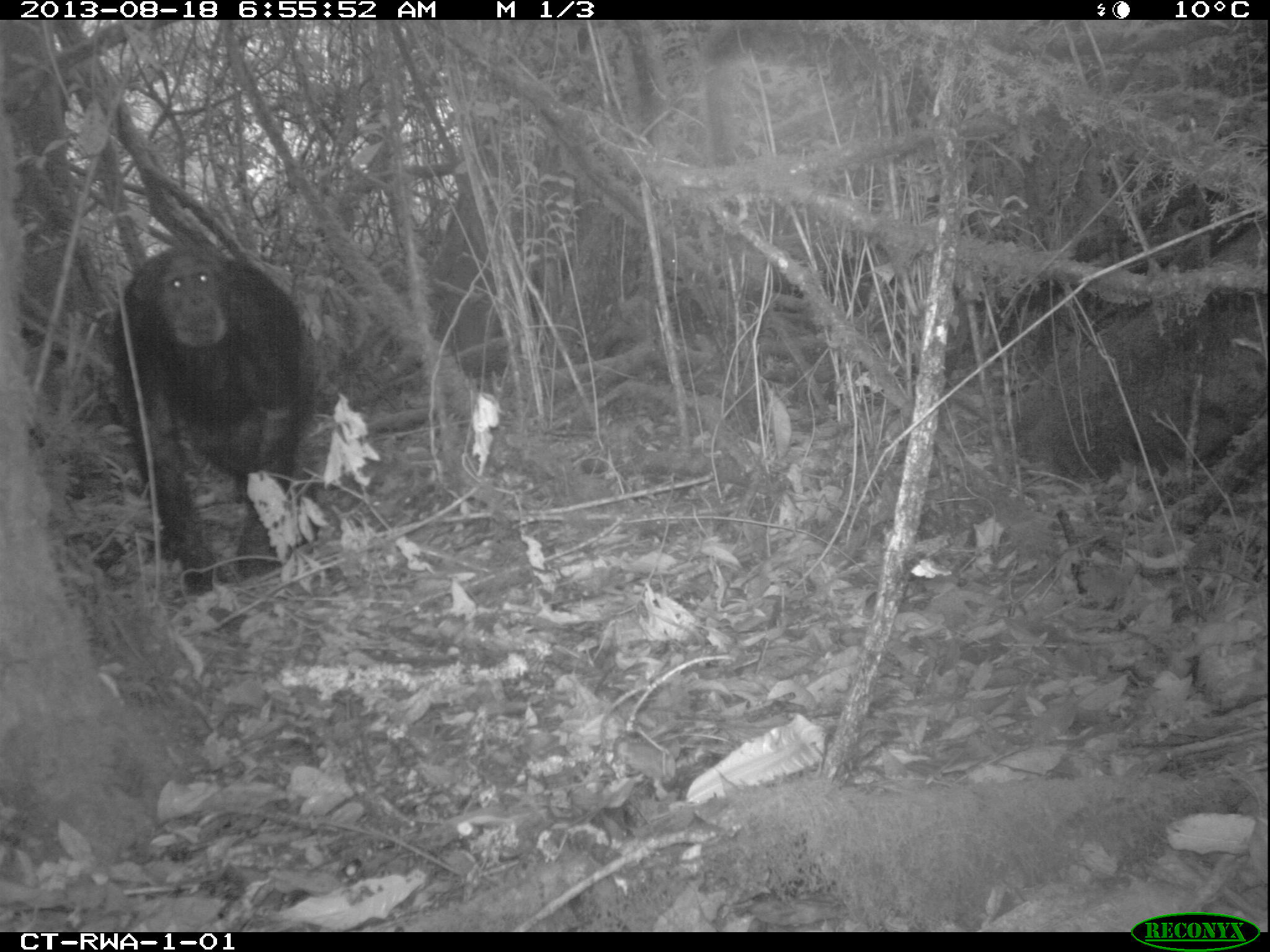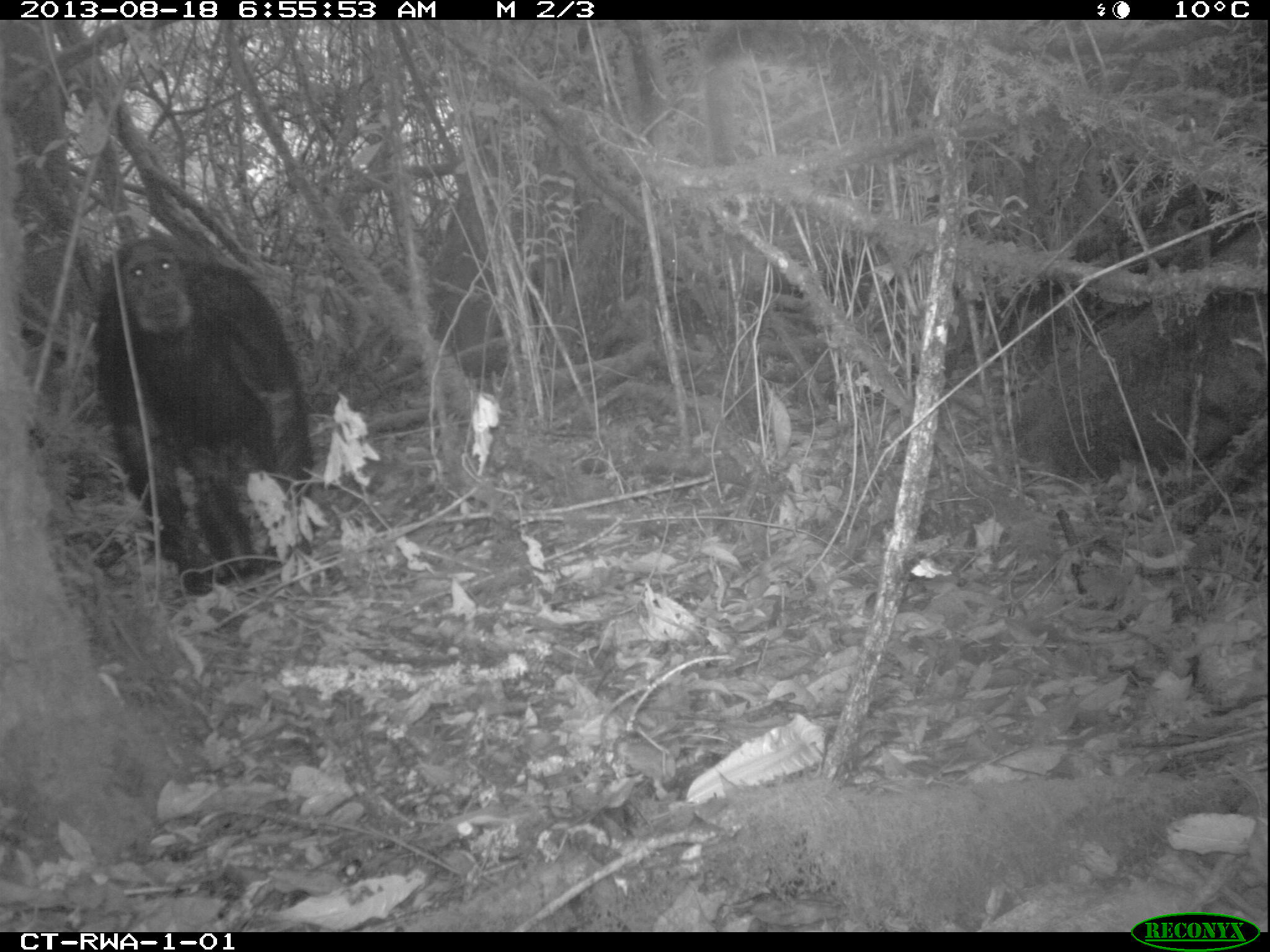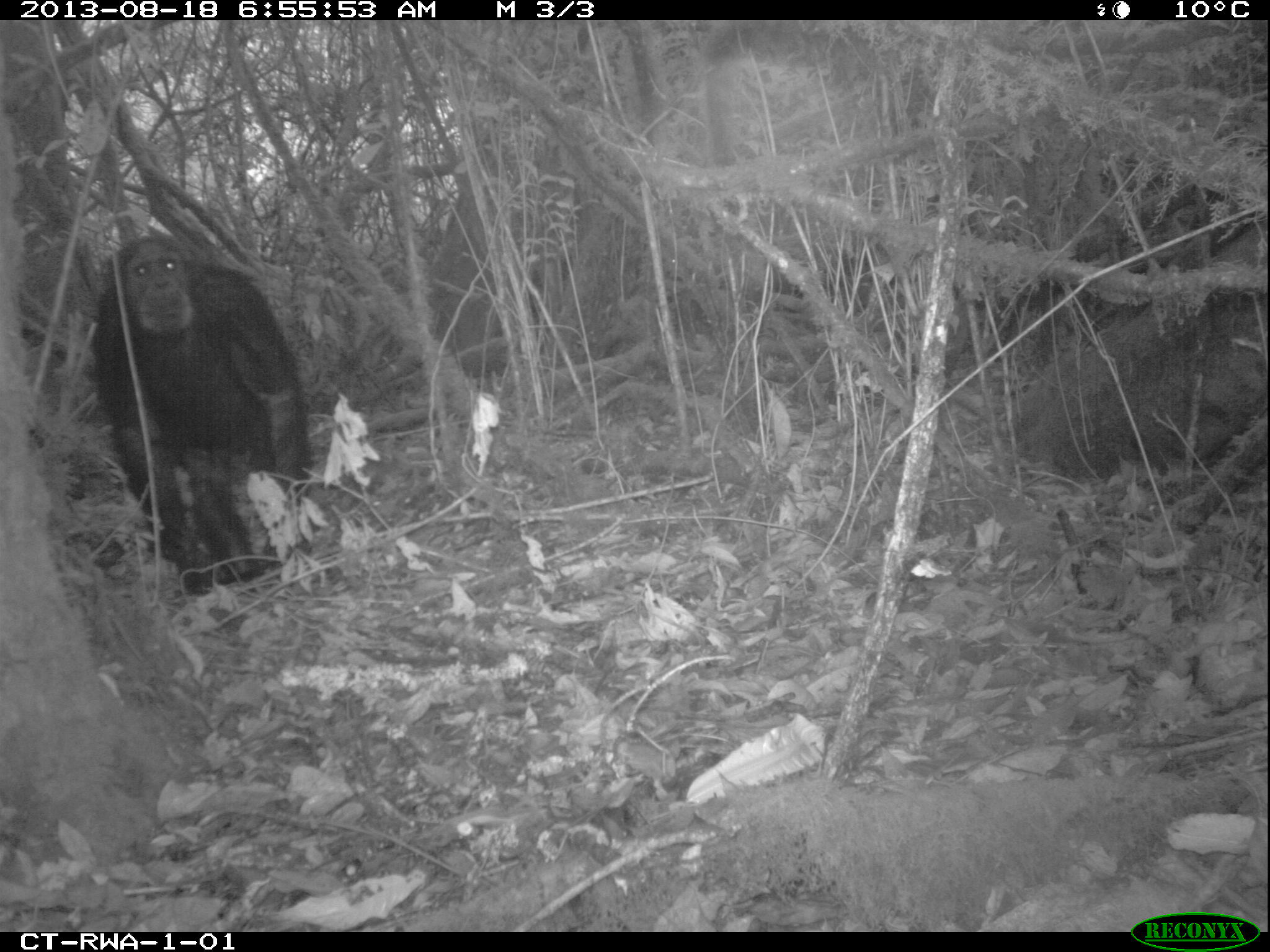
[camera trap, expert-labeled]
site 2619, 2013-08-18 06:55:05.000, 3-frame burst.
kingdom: Animalia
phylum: Chordata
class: Mammalia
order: Primates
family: Hominidae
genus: Pan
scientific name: Pan troglodytes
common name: chimpanzee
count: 2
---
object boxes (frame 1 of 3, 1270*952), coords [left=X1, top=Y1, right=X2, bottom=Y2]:
pan troglodytes: [left=104, top=242, right=340, bottom=592]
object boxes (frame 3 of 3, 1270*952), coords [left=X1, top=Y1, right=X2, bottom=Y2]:
pan troglodytes: [left=92, top=233, right=312, bottom=596]